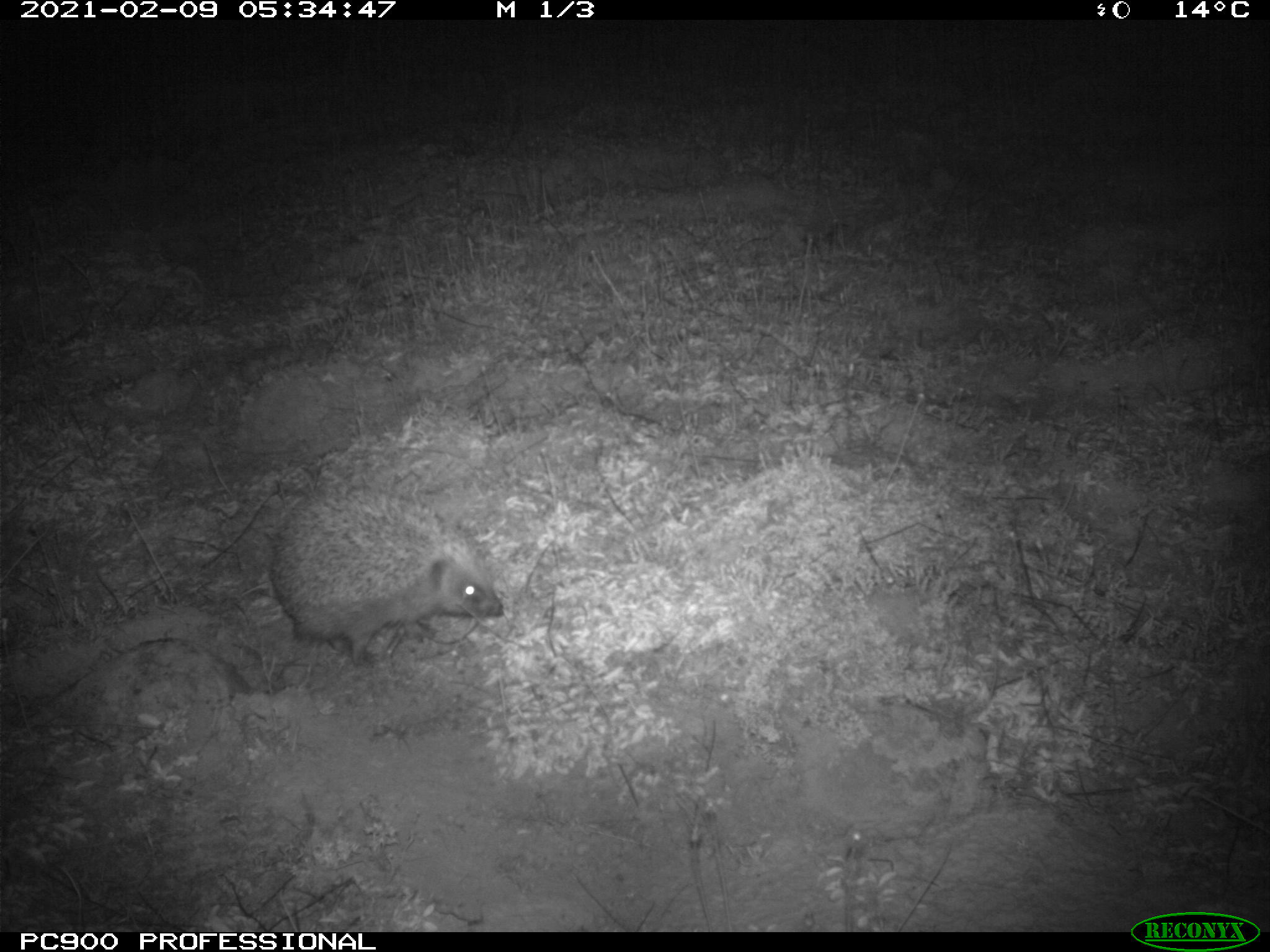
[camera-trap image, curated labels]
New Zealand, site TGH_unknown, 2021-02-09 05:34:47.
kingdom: Animalia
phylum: Chordata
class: Mammalia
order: Eulipotyphla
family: Erinaceidae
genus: Erinaceus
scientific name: Erinaceus europaeus europaeus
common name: european hedgehog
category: hedgehog